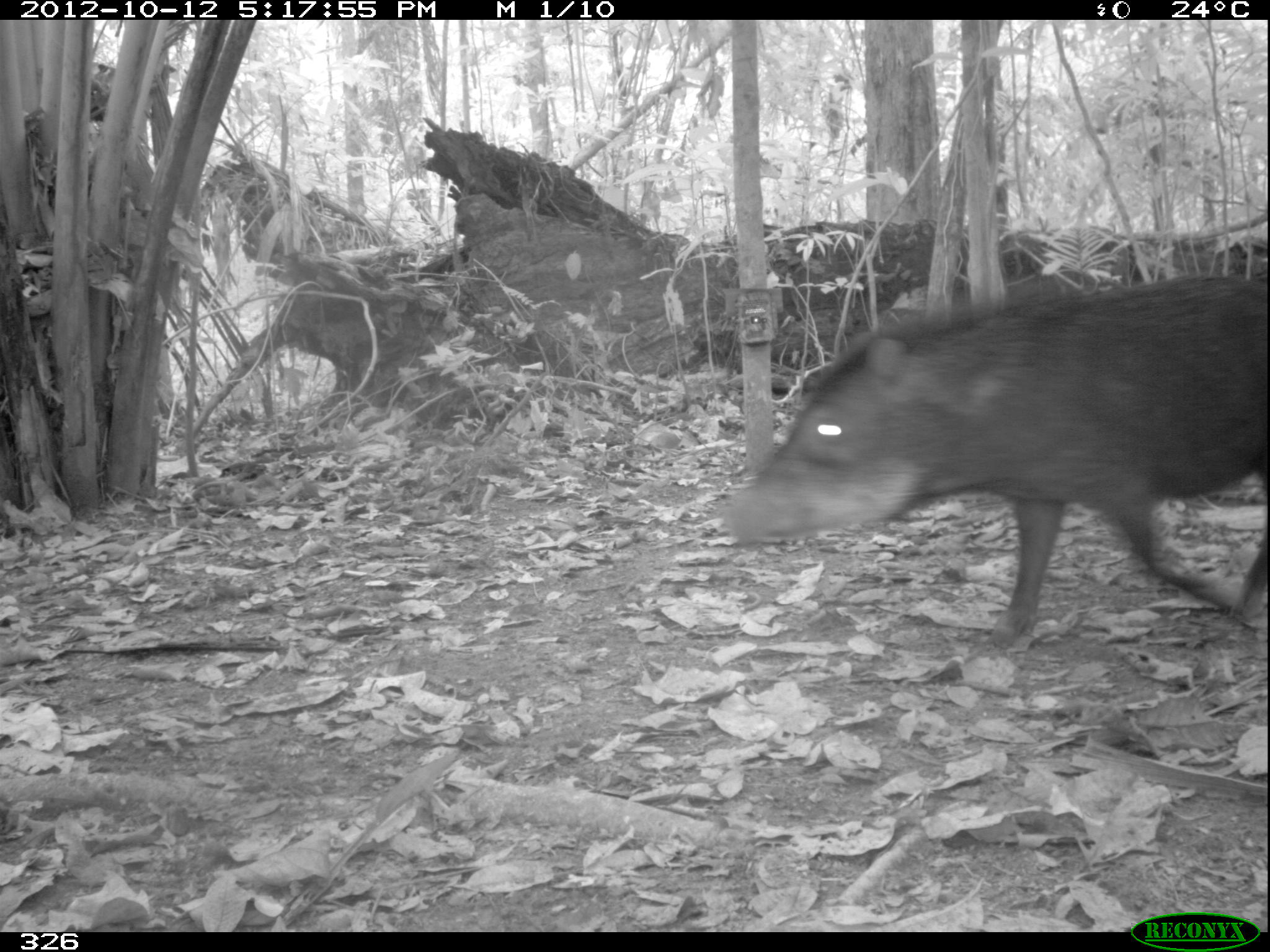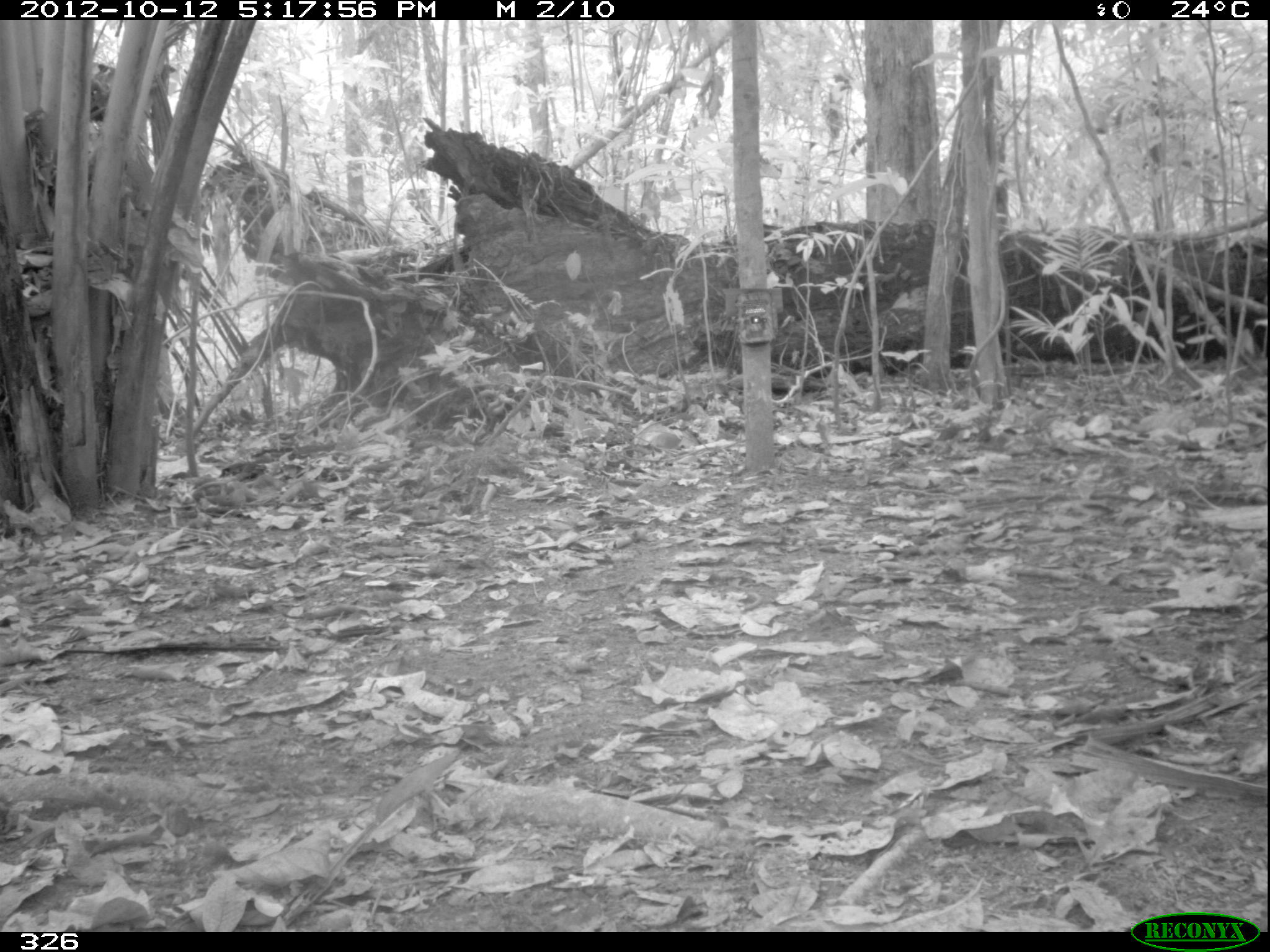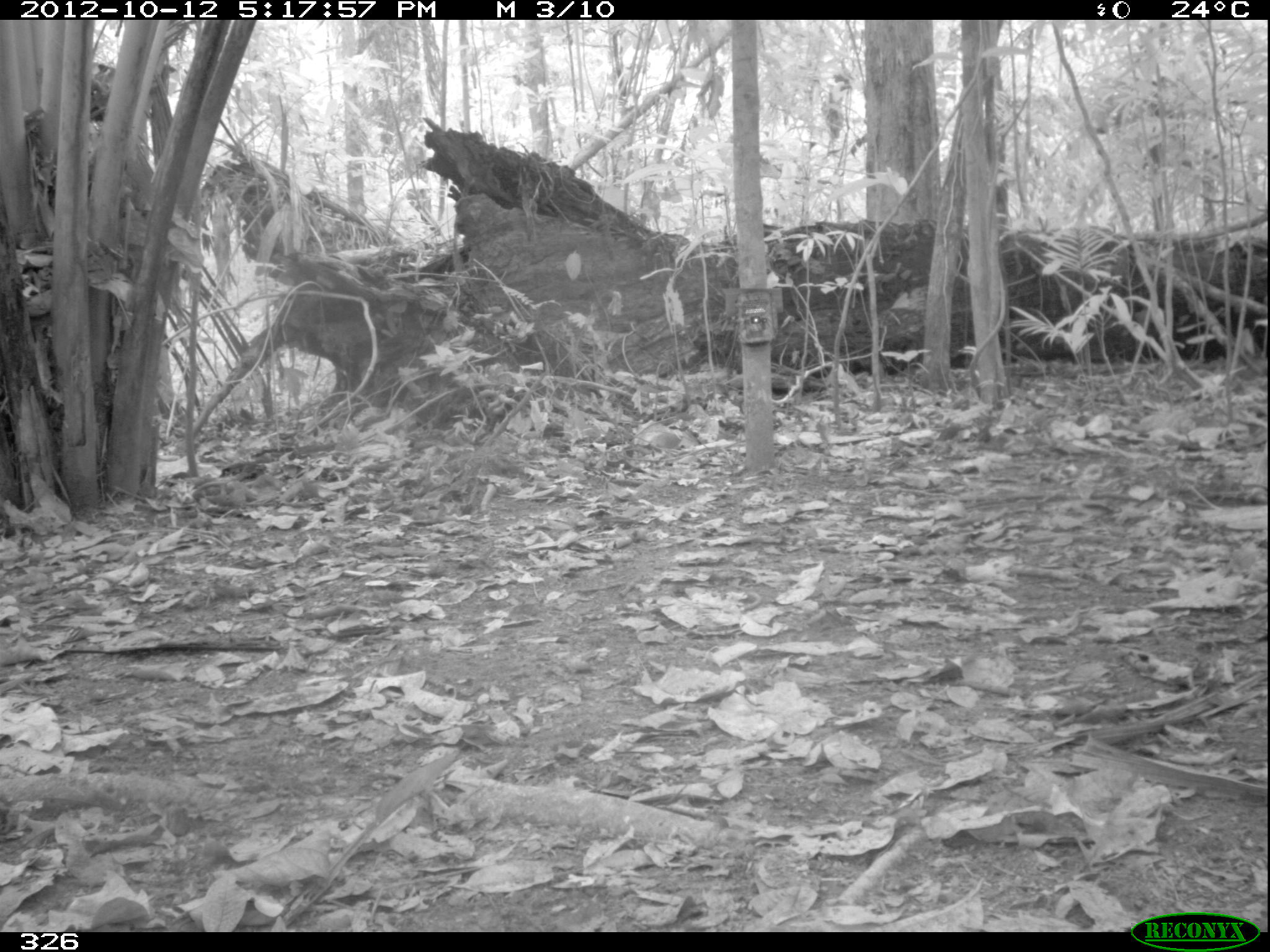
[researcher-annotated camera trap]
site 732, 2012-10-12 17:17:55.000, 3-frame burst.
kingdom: Animalia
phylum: Chordata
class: Mammalia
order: Artiodactyla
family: Tayassuidae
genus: Tayassu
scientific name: Tayassu pecari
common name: white-lipped peccary